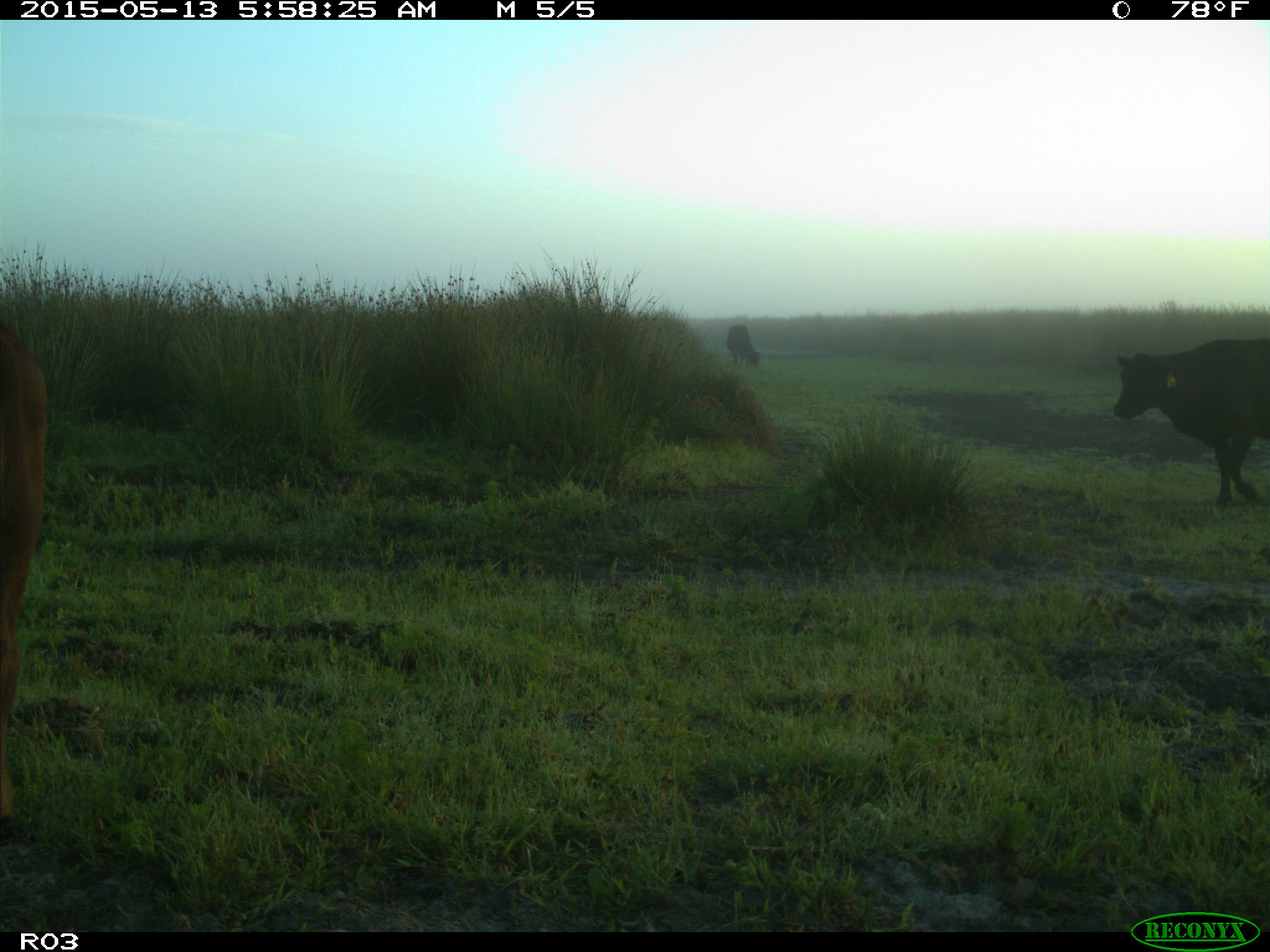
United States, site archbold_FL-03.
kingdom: Animalia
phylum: Chordata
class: Mammalia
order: Artiodactyla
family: Bovidae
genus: Bos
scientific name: Bos taurus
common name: domestic cow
Bos taurus (domestic cow).